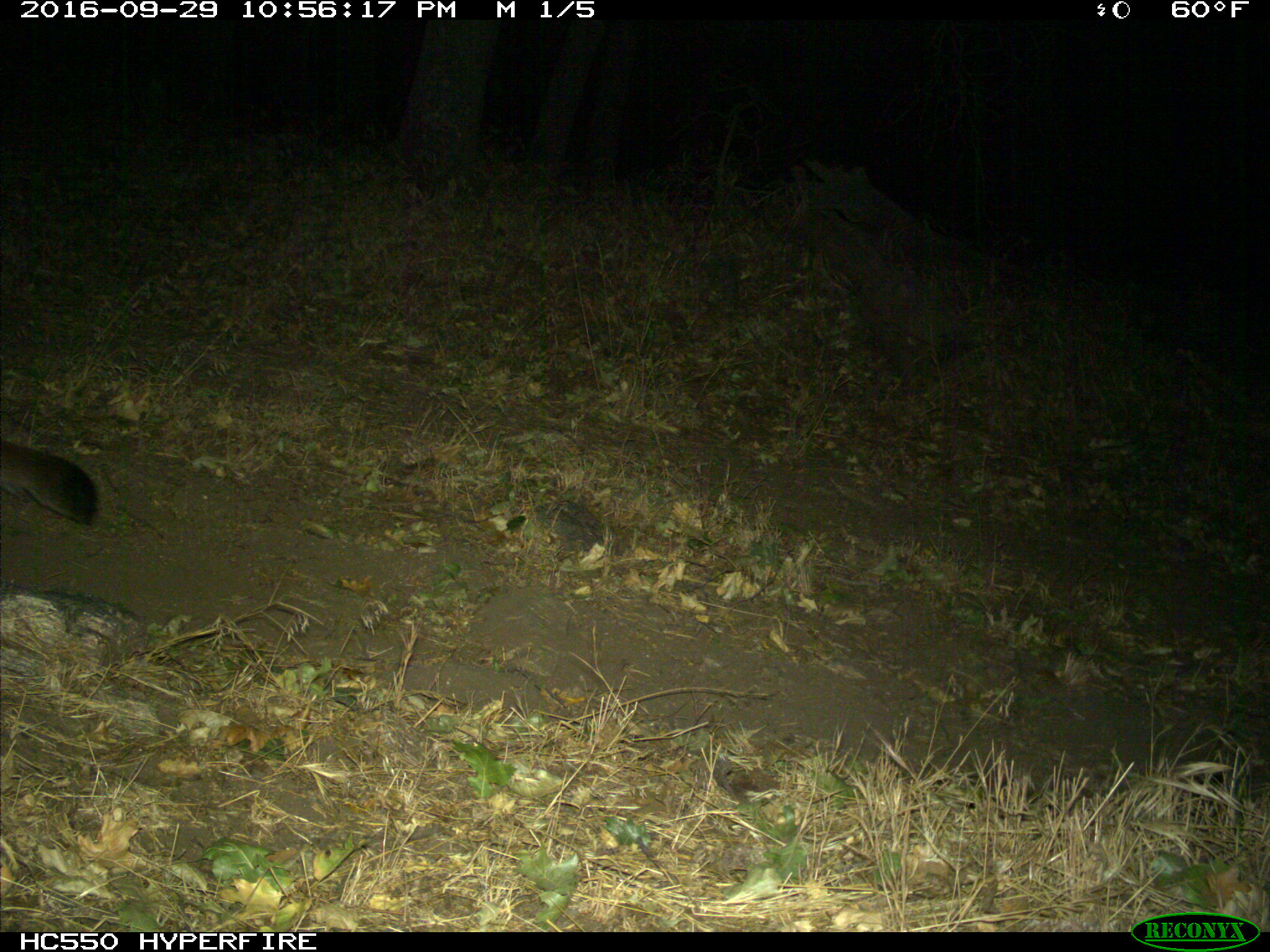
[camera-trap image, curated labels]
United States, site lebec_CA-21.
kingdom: Animalia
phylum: Chordata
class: Mammalia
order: Carnivora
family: Felidae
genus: Puma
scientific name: Puma concolor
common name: mountain lion